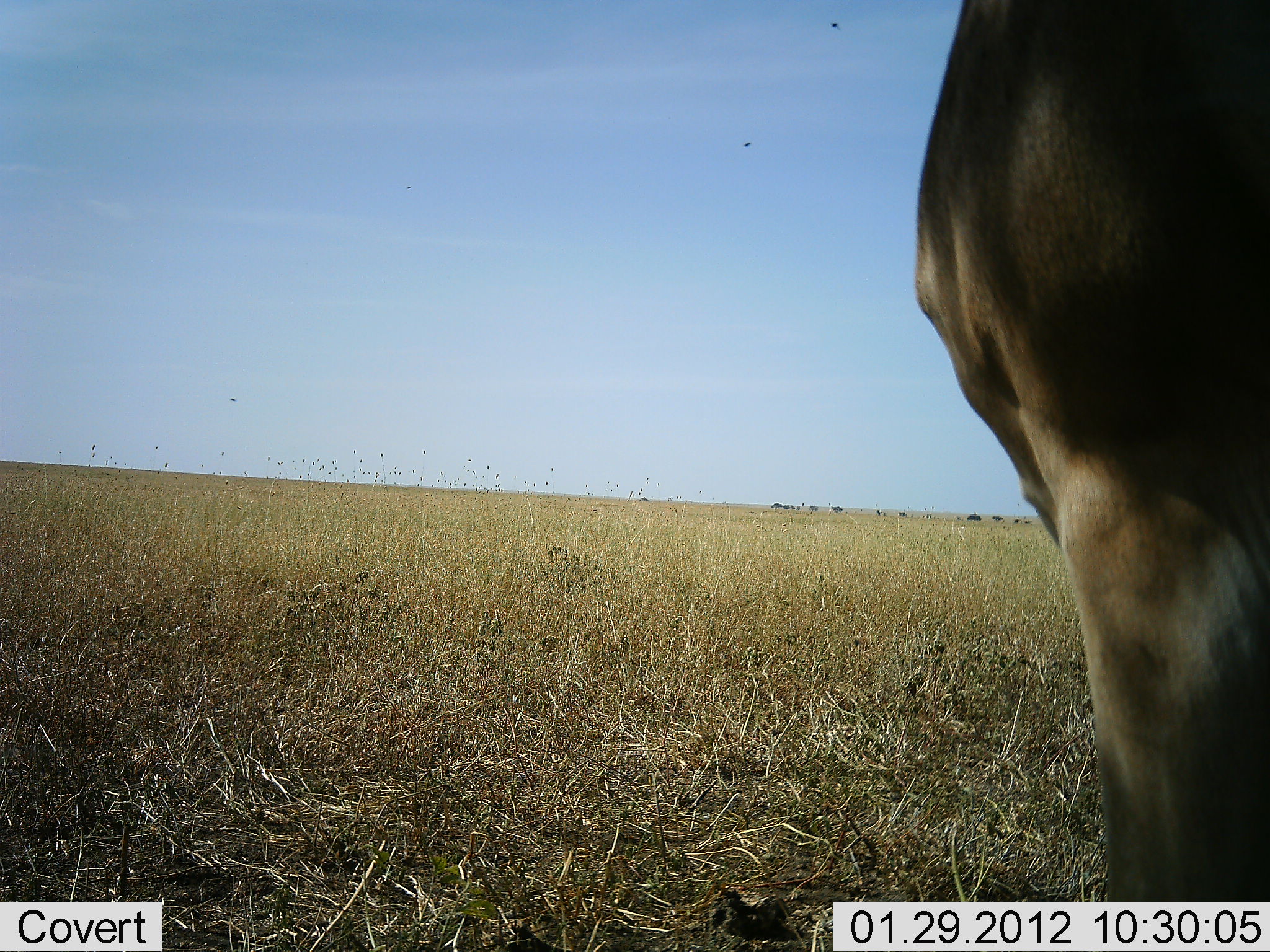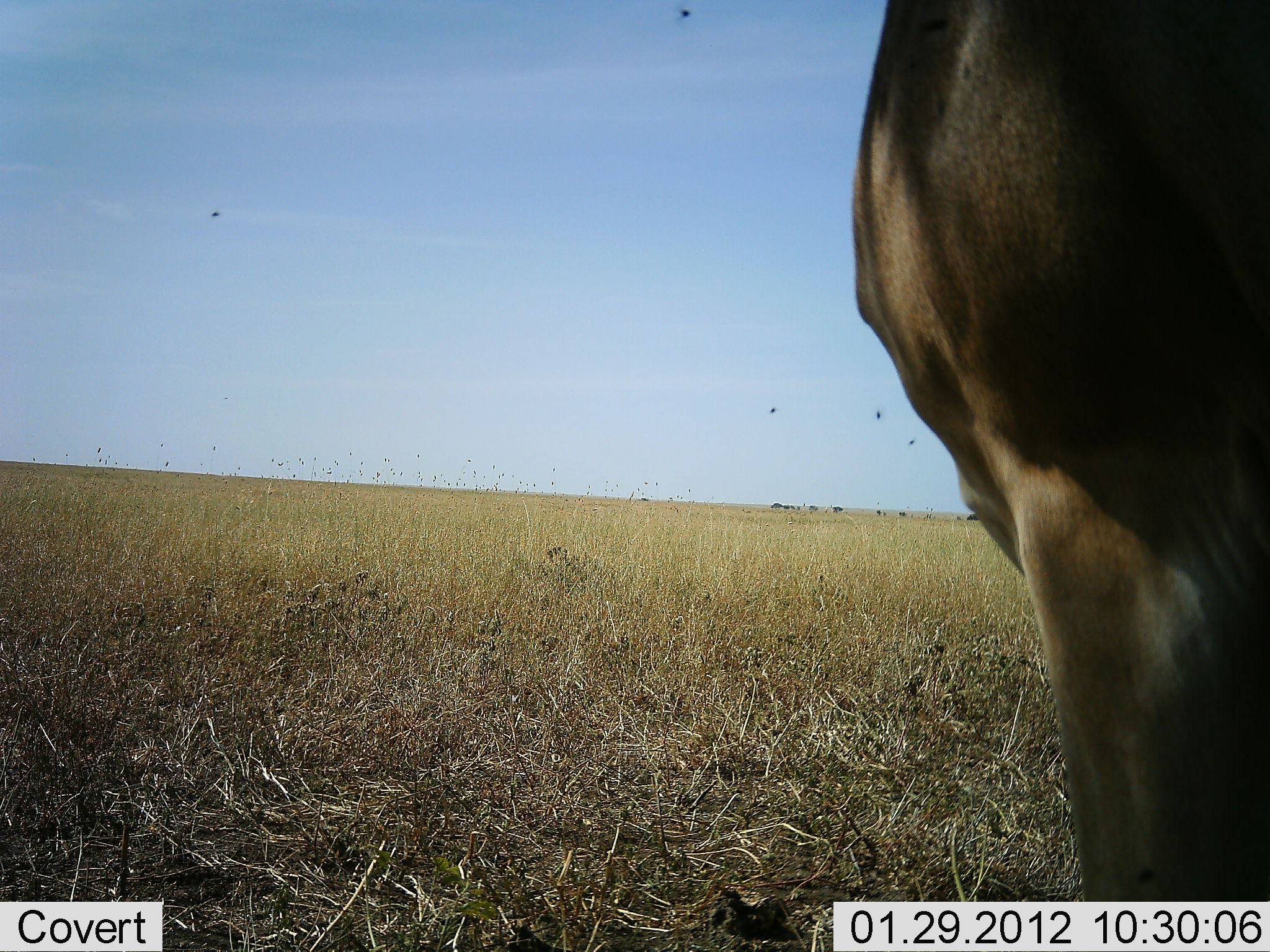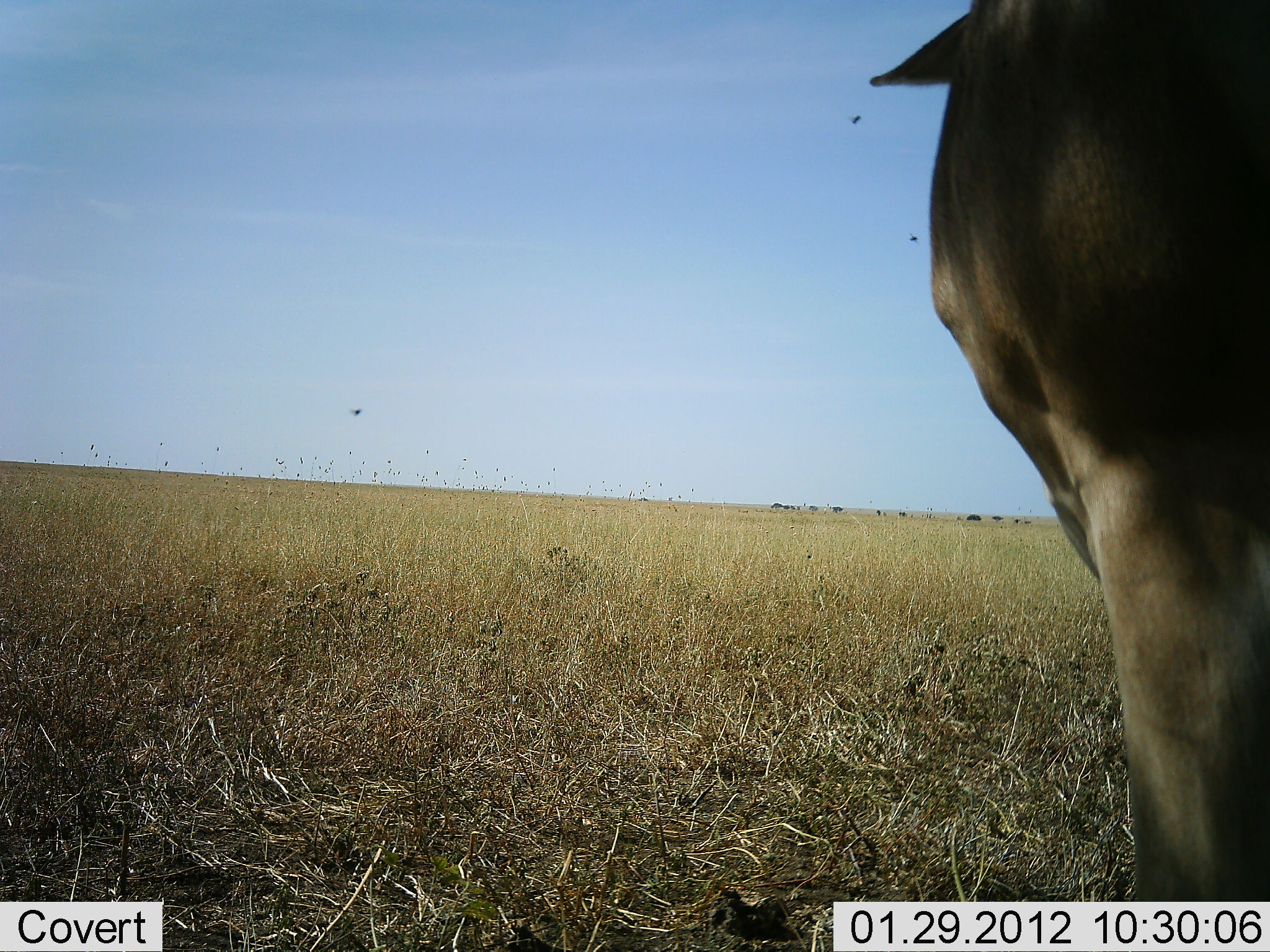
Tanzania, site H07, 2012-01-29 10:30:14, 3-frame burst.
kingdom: Animalia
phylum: Chordata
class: Mammalia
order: Artiodactyla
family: Bovidae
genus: Connochaetes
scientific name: Connochaetes taurinus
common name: blue wildebeest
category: wildebeest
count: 1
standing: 88%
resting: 0%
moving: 12%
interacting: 0%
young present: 0%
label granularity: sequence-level